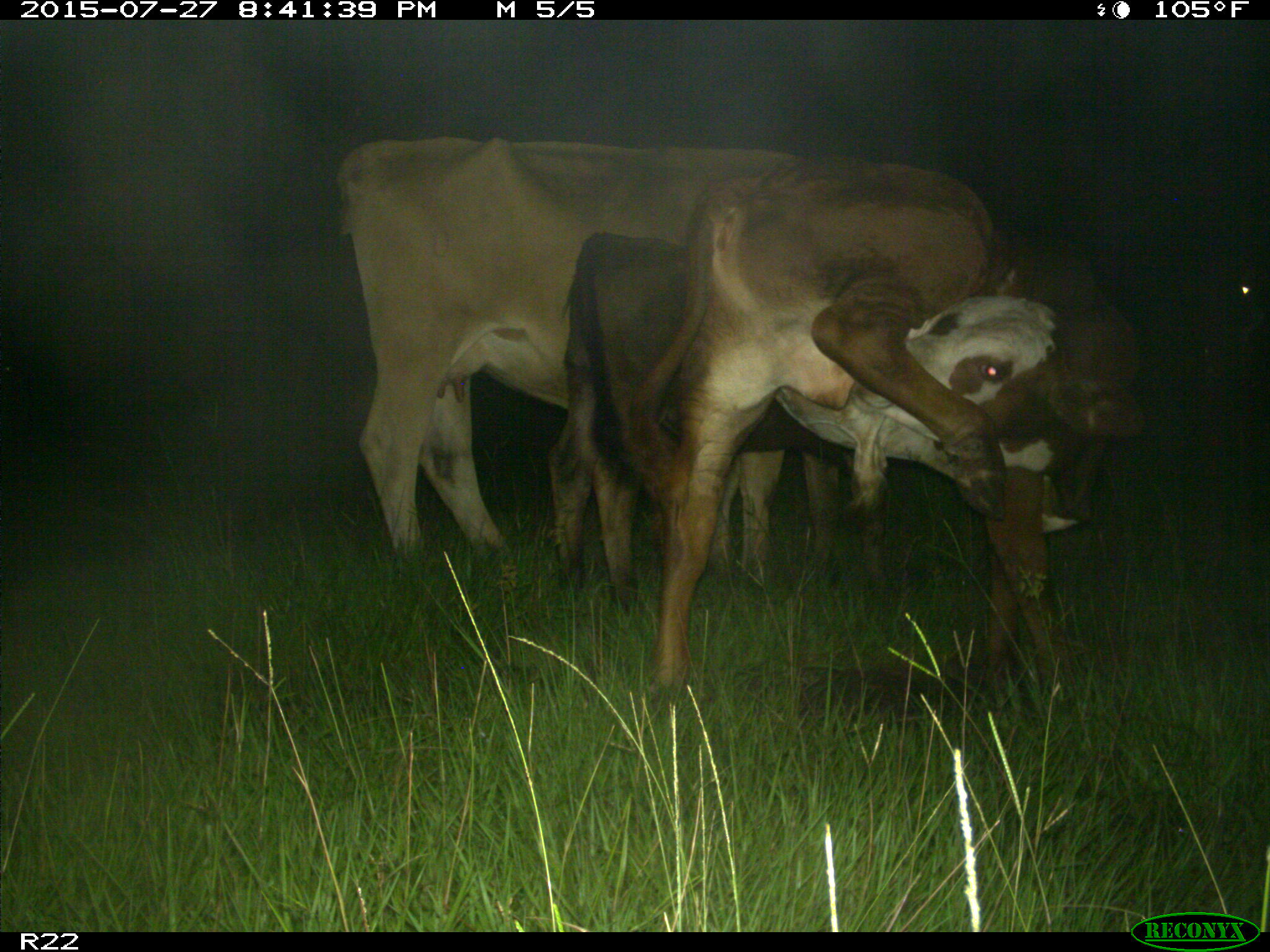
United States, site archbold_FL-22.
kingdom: Animalia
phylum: Chordata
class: Mammalia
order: Artiodactyla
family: Bovidae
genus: Bos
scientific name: Bos taurus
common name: domestic cow